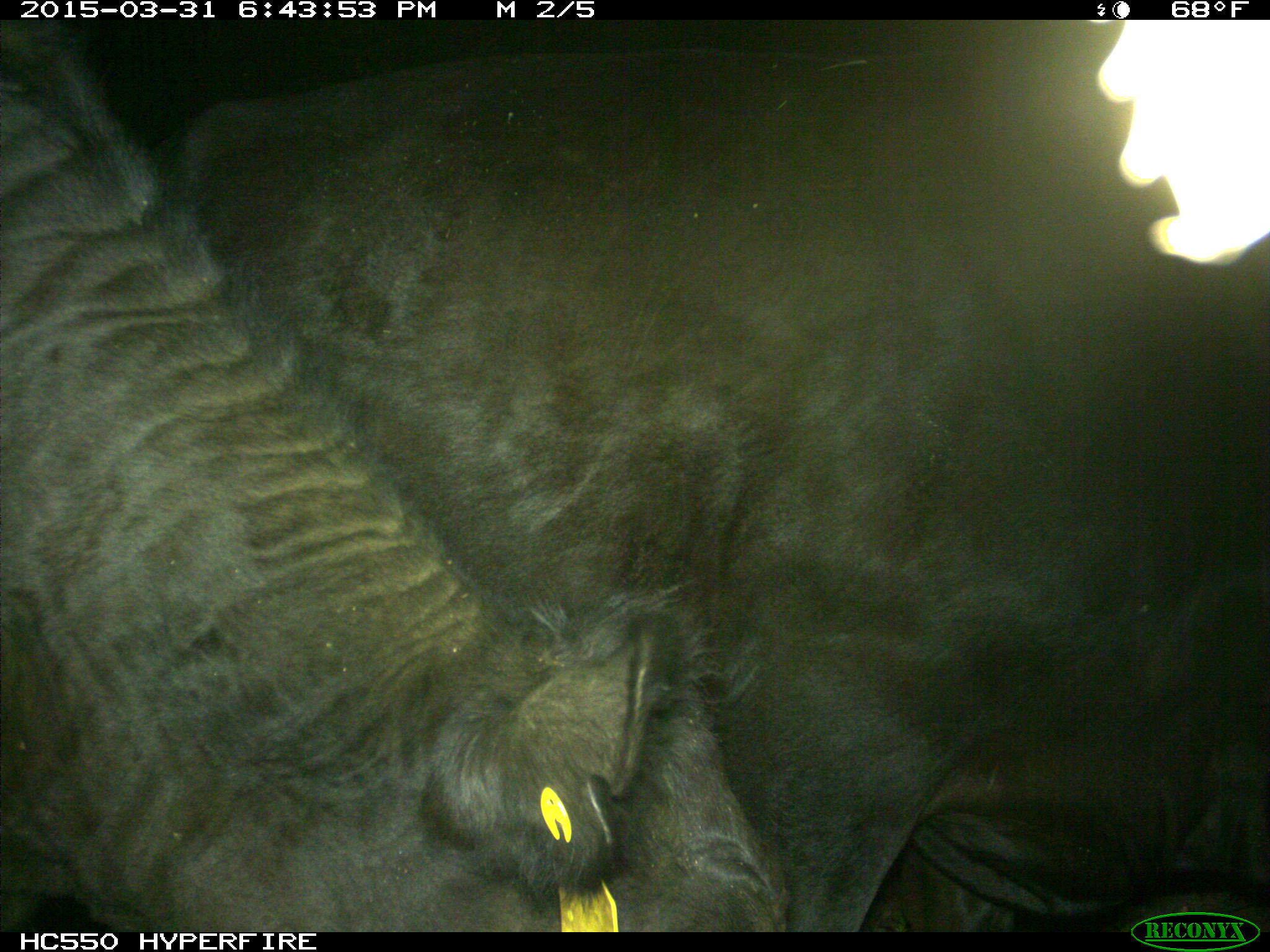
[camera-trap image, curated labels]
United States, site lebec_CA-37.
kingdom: Animalia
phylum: Chordata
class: Mammalia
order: Artiodactyla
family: Bovidae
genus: Bos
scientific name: Bos taurus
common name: domestic cow